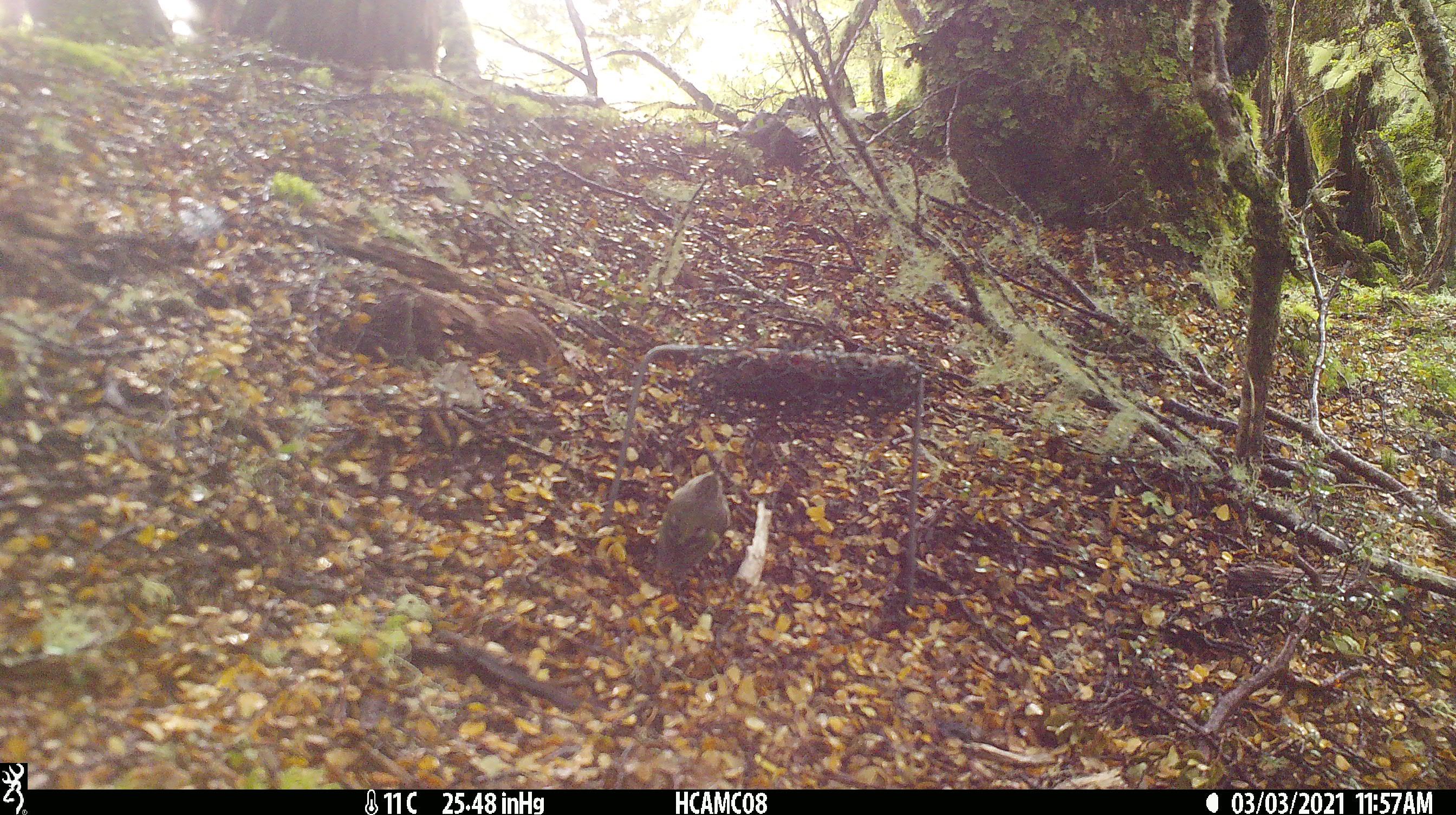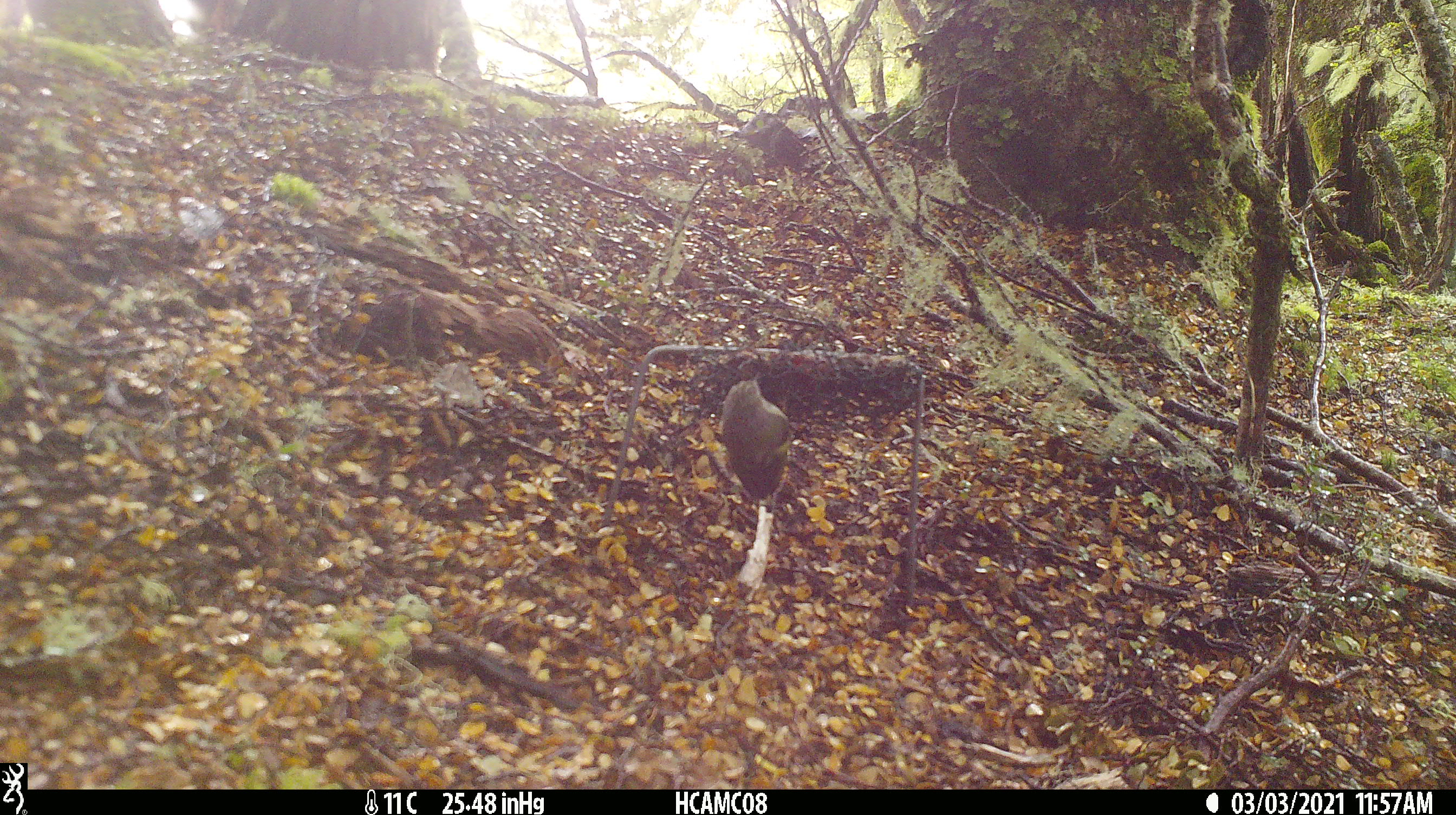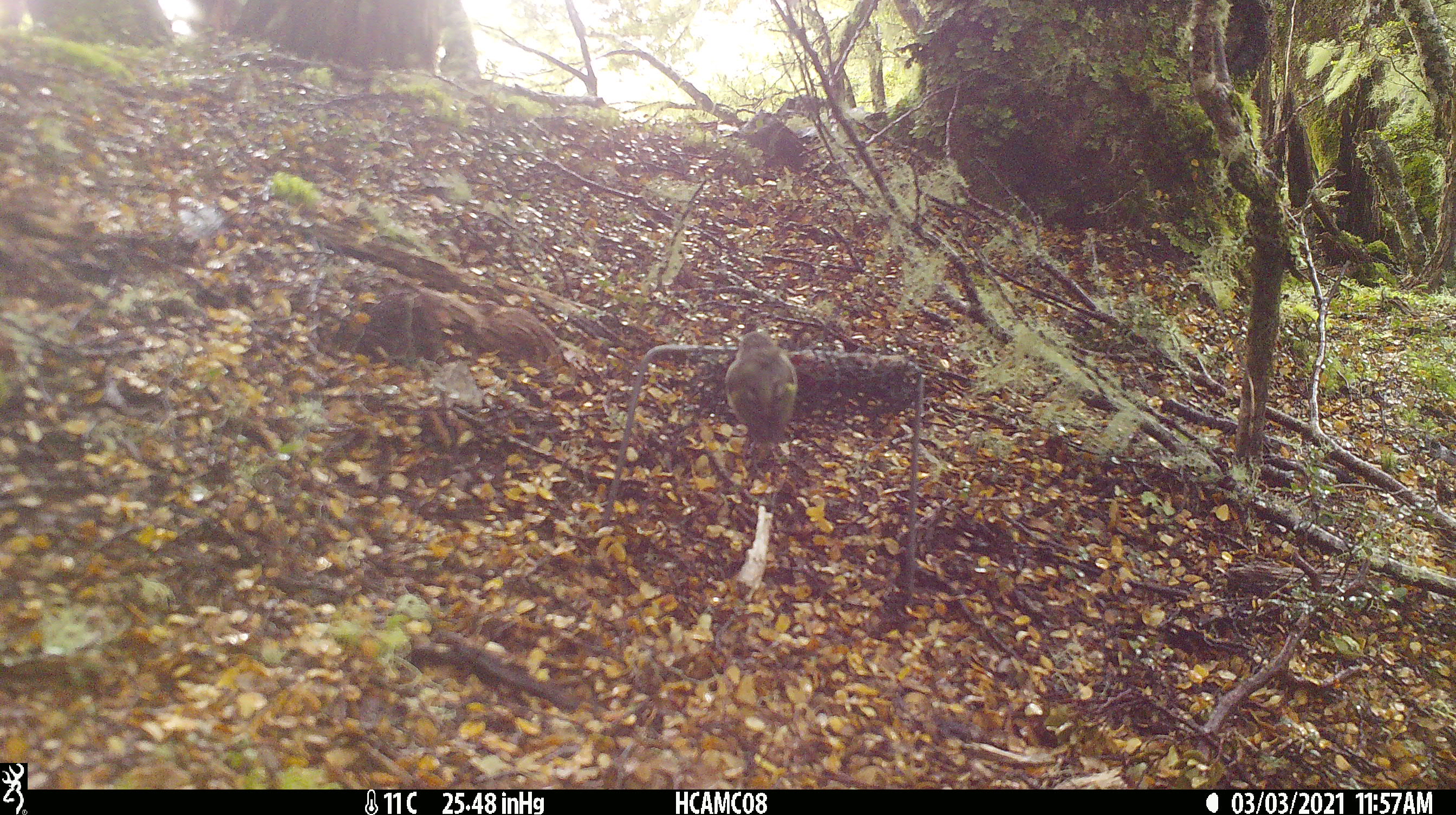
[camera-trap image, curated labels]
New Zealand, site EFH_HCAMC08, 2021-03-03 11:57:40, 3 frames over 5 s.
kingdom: Animalia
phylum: Chordata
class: Aves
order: Passeriformes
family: Acanthisittidae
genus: Acanthisitta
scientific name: Acanthisitta chloris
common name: rifleman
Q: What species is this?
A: Rifleman (Acanthisitta chloris).